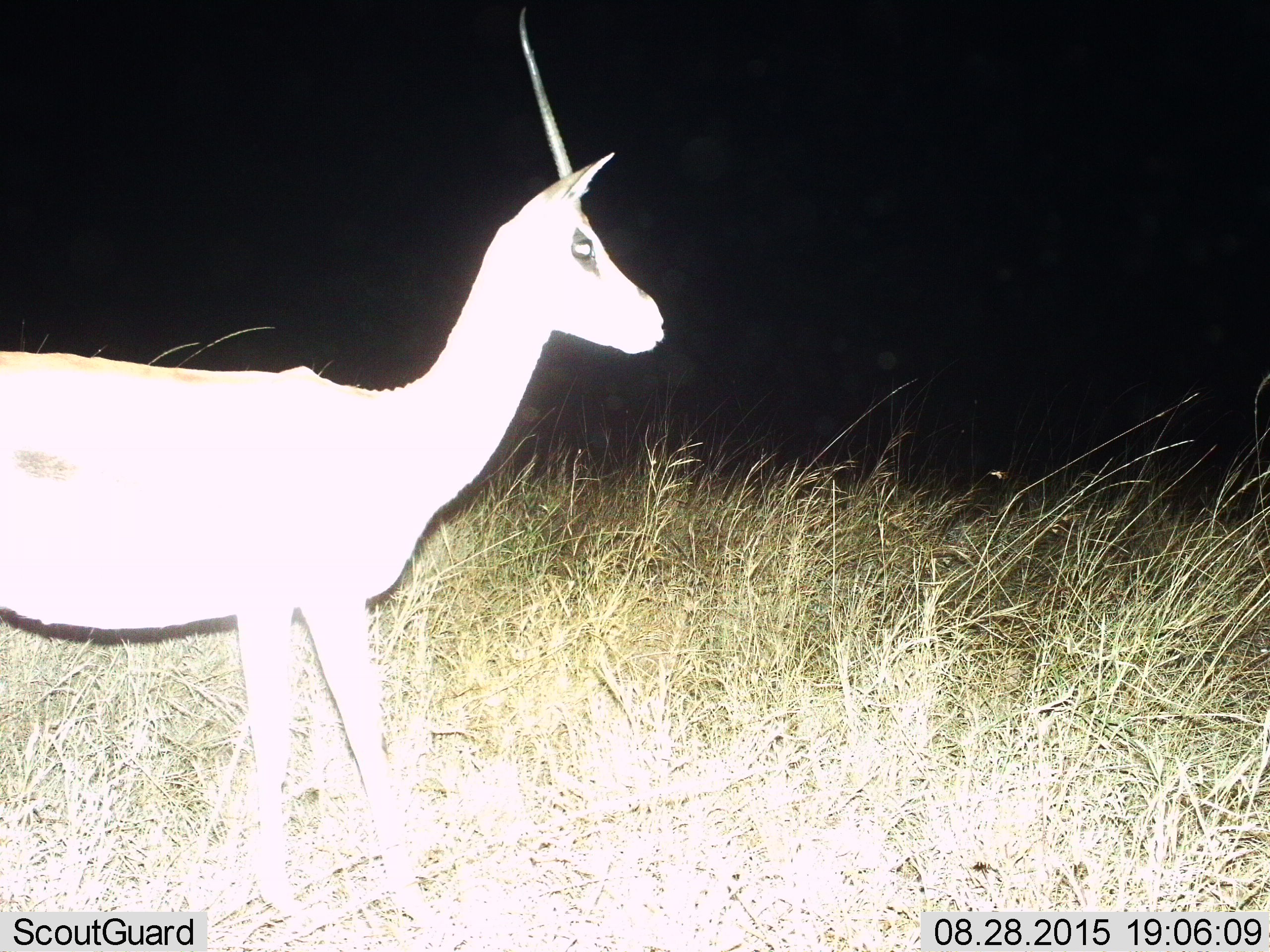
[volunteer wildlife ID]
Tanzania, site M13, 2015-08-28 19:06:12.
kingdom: Animalia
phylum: Chordata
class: Mammalia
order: Artiodactyla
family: Bovidae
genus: Nanger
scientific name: Nanger granti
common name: grant's gazelle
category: gazellegrants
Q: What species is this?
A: Gazellegrants (grant's gazelle) (Nanger granti).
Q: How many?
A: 1.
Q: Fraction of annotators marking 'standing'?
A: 100%.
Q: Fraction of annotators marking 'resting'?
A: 0%.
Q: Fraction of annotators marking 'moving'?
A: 17%.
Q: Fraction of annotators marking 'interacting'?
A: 0%.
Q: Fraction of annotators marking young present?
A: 0%.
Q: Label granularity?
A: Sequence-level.